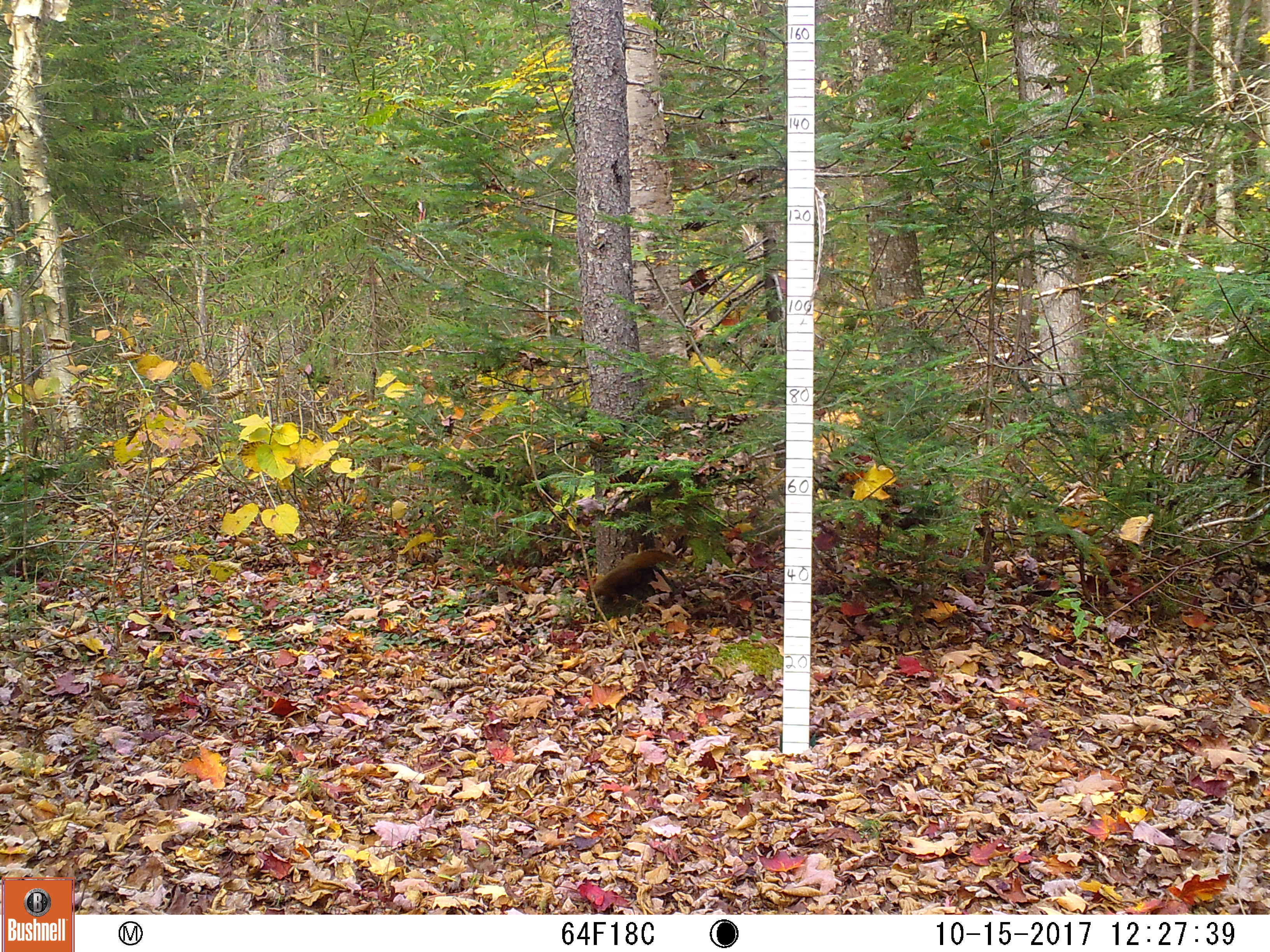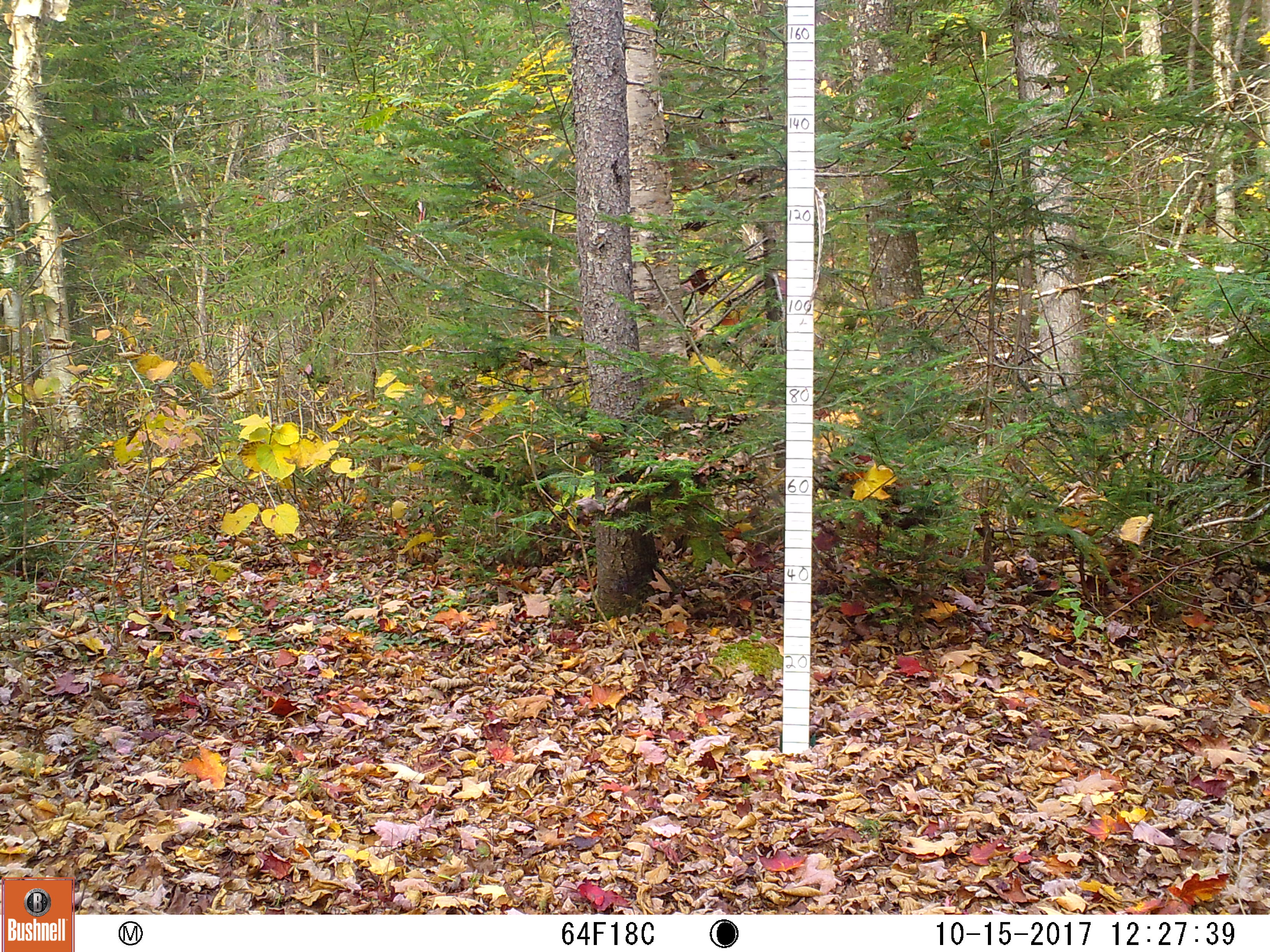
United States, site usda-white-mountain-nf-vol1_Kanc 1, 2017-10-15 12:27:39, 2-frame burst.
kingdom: Animalia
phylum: Chordata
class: Mammalia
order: Rodentia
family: Sciuridae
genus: Tamiasciurus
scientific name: Tamiasciurus hudsonicus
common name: red squirrel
Red squirrel (Tamiasciurus hudsonicus).